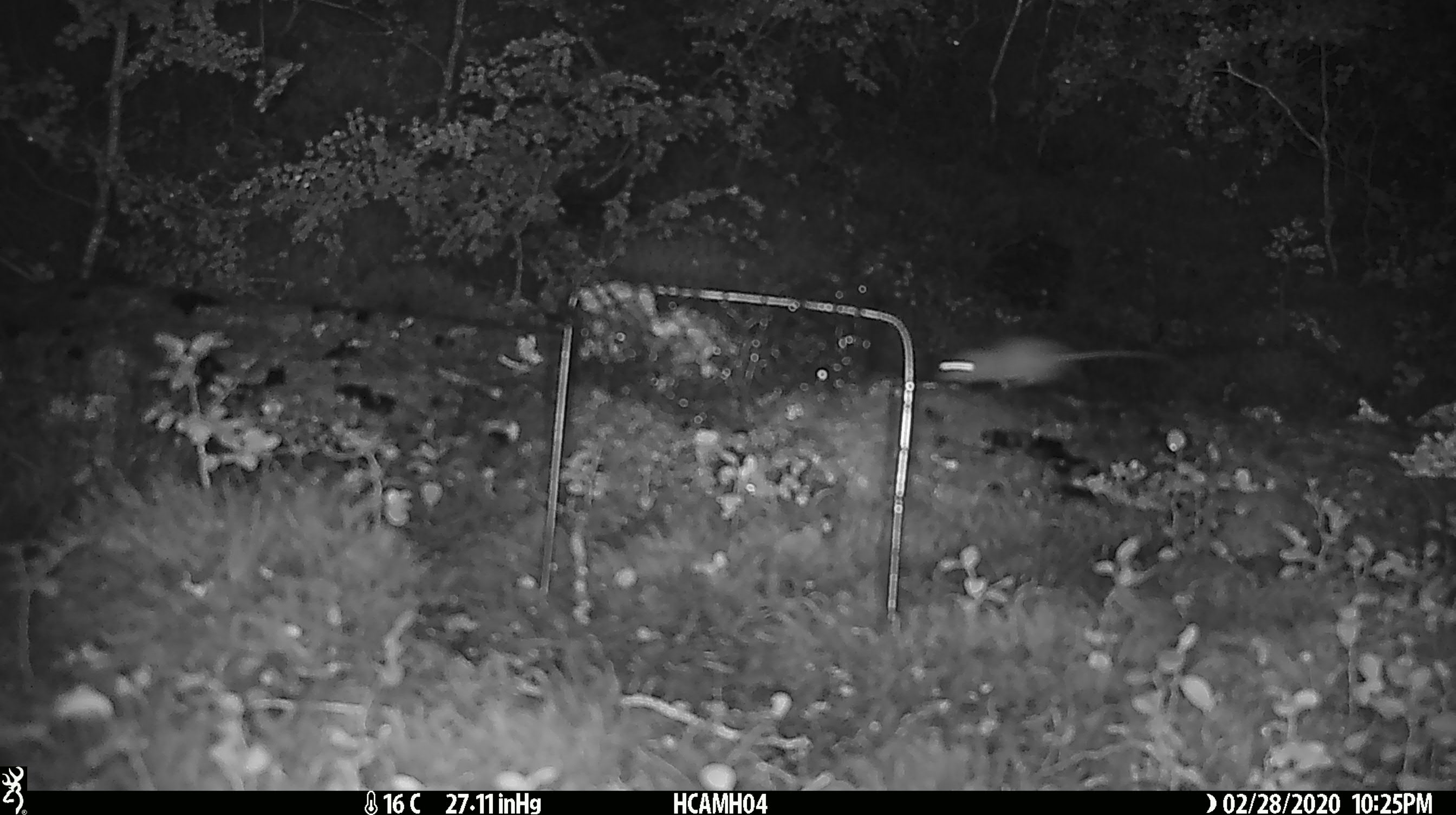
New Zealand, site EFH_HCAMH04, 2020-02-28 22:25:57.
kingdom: Animalia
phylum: Chordata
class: Mammalia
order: Rodentia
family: Muridae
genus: Mus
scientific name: Mus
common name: mouse